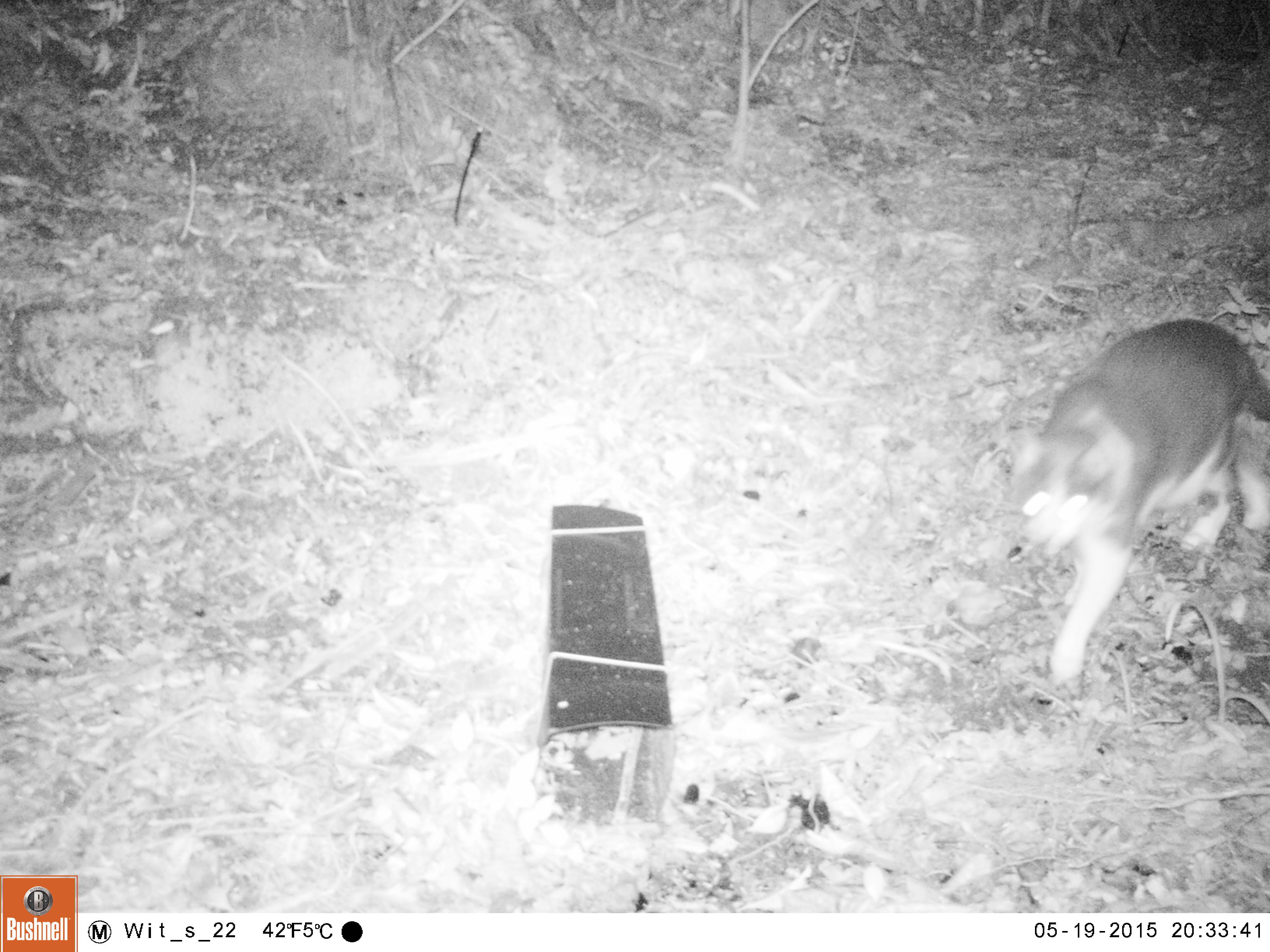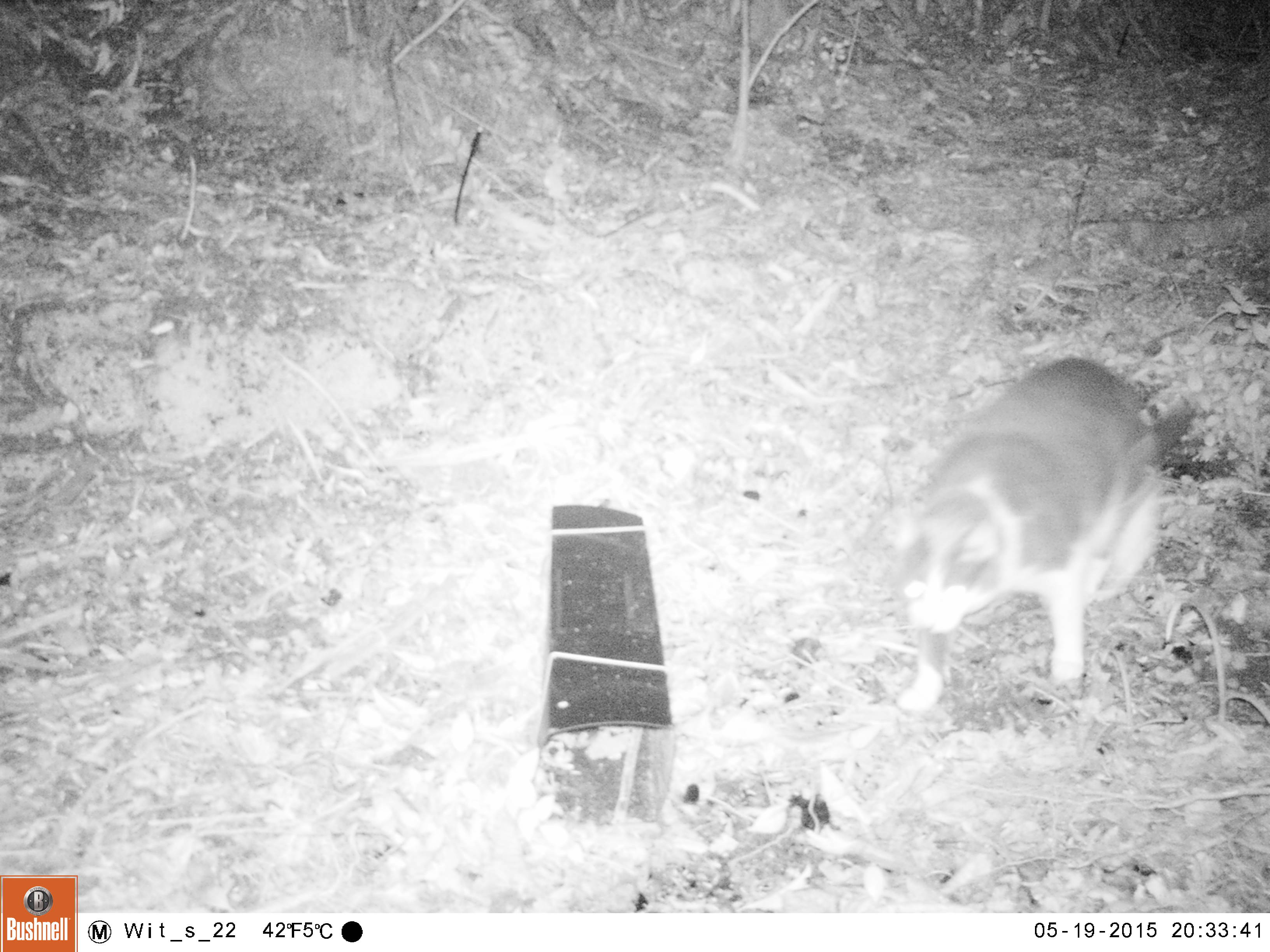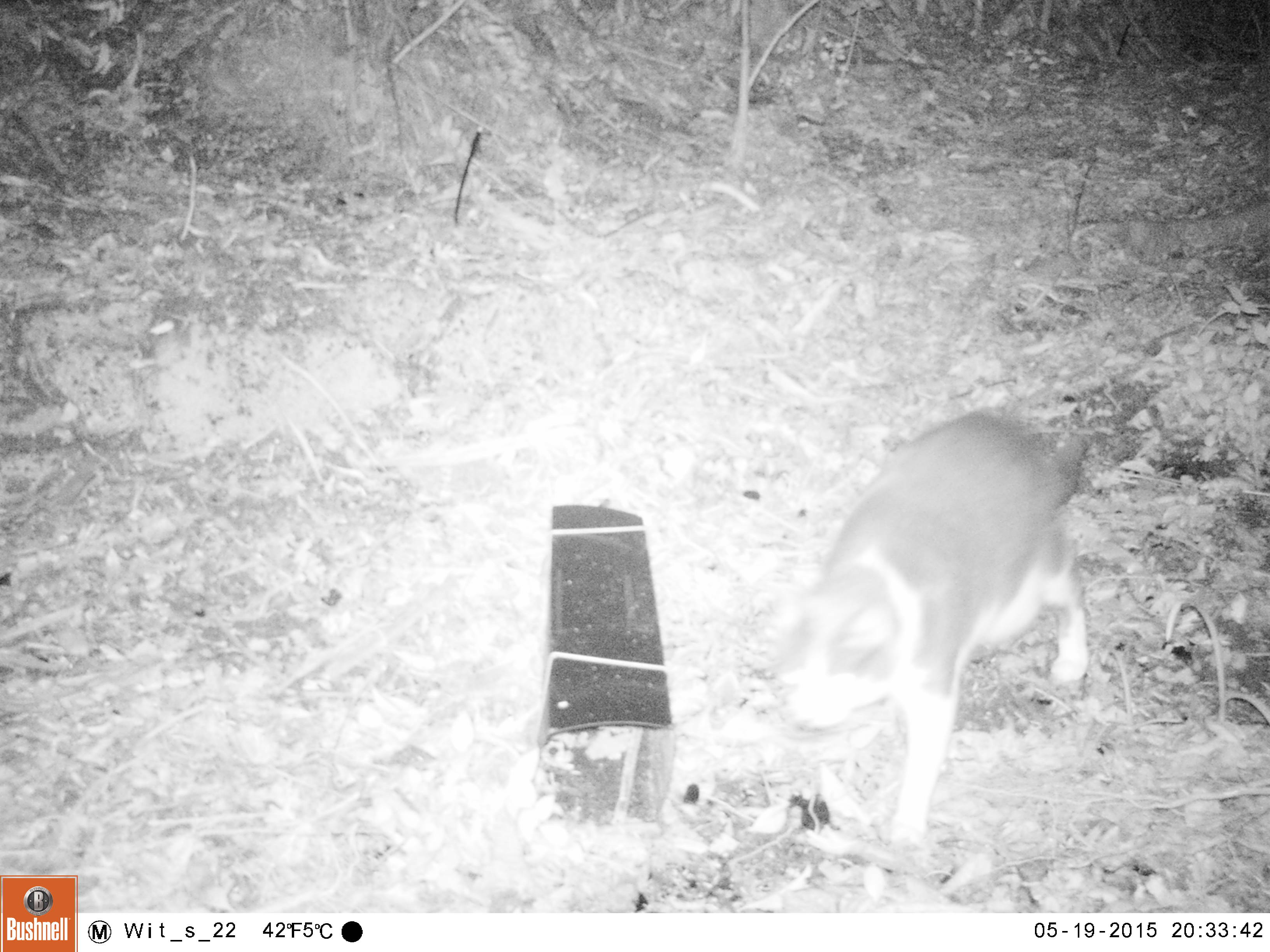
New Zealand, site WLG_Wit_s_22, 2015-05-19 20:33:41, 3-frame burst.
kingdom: Animalia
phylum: Chordata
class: Mammalia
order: Carnivora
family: Felidae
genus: Felis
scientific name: Felis catus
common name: domestic cat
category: cat